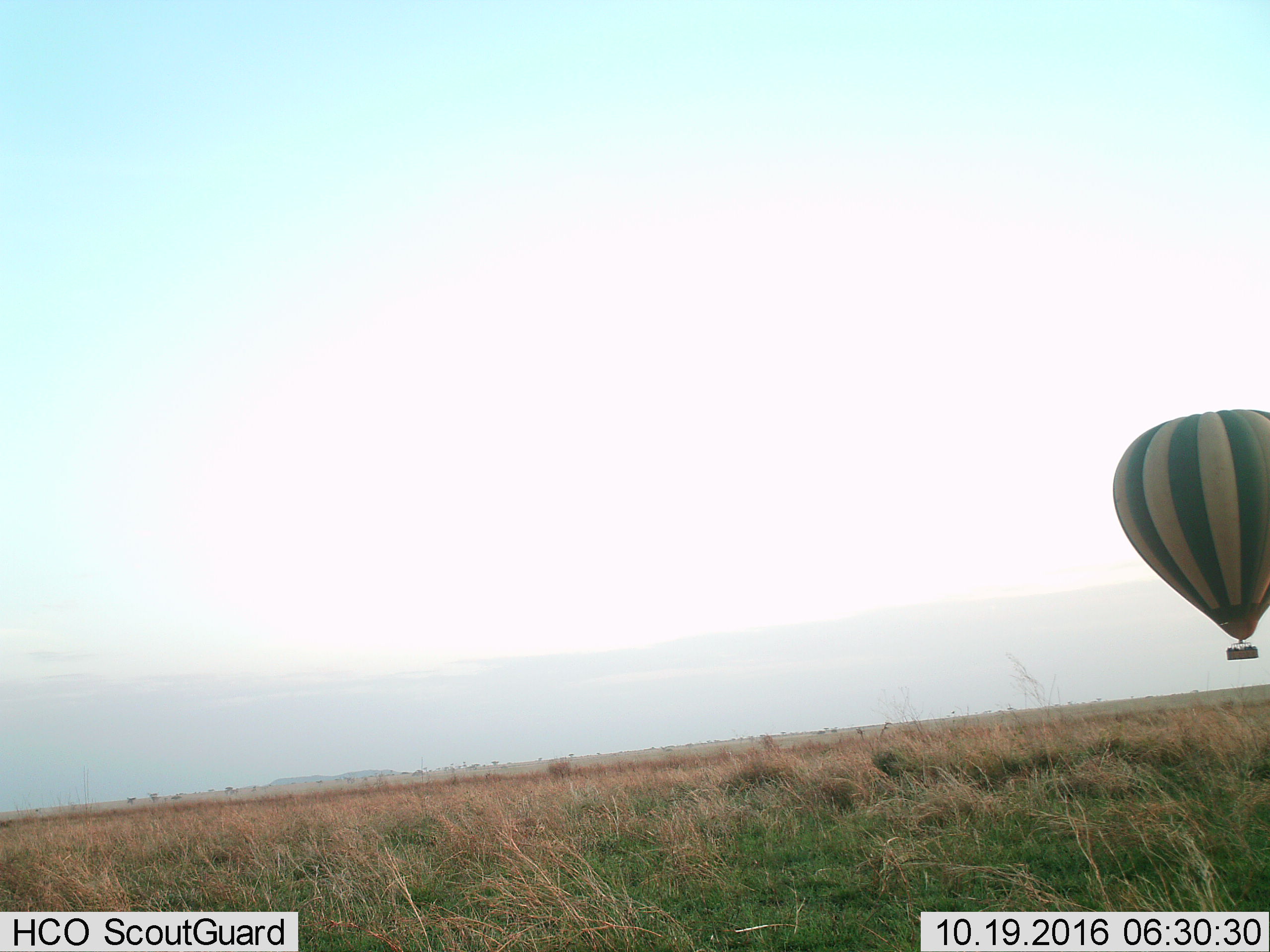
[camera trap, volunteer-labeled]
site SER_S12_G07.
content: unidentified animal